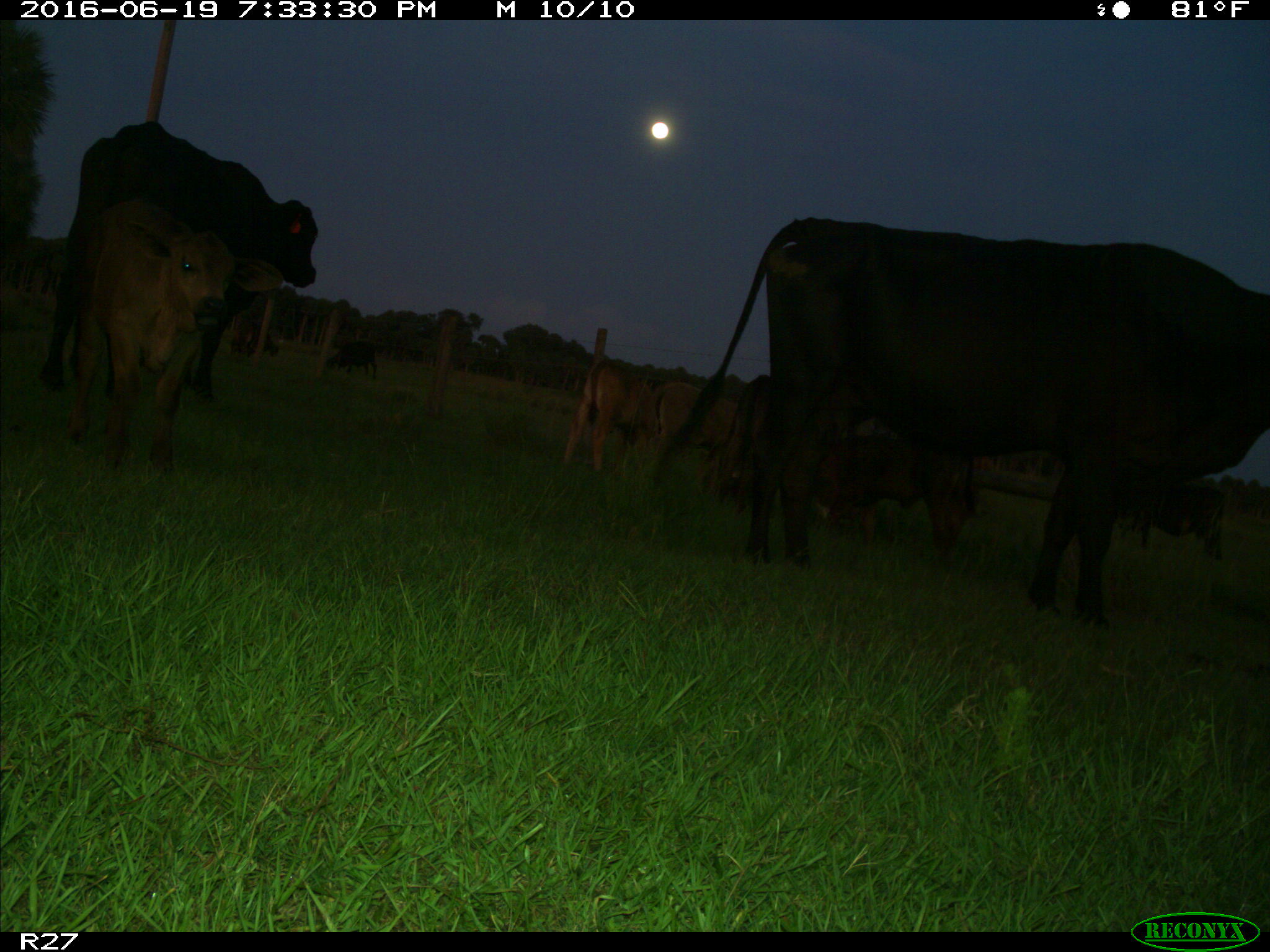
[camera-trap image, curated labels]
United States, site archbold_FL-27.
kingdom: Animalia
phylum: Chordata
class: Mammalia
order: Artiodactyla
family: Bovidae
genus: Bos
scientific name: Bos taurus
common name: domestic cow